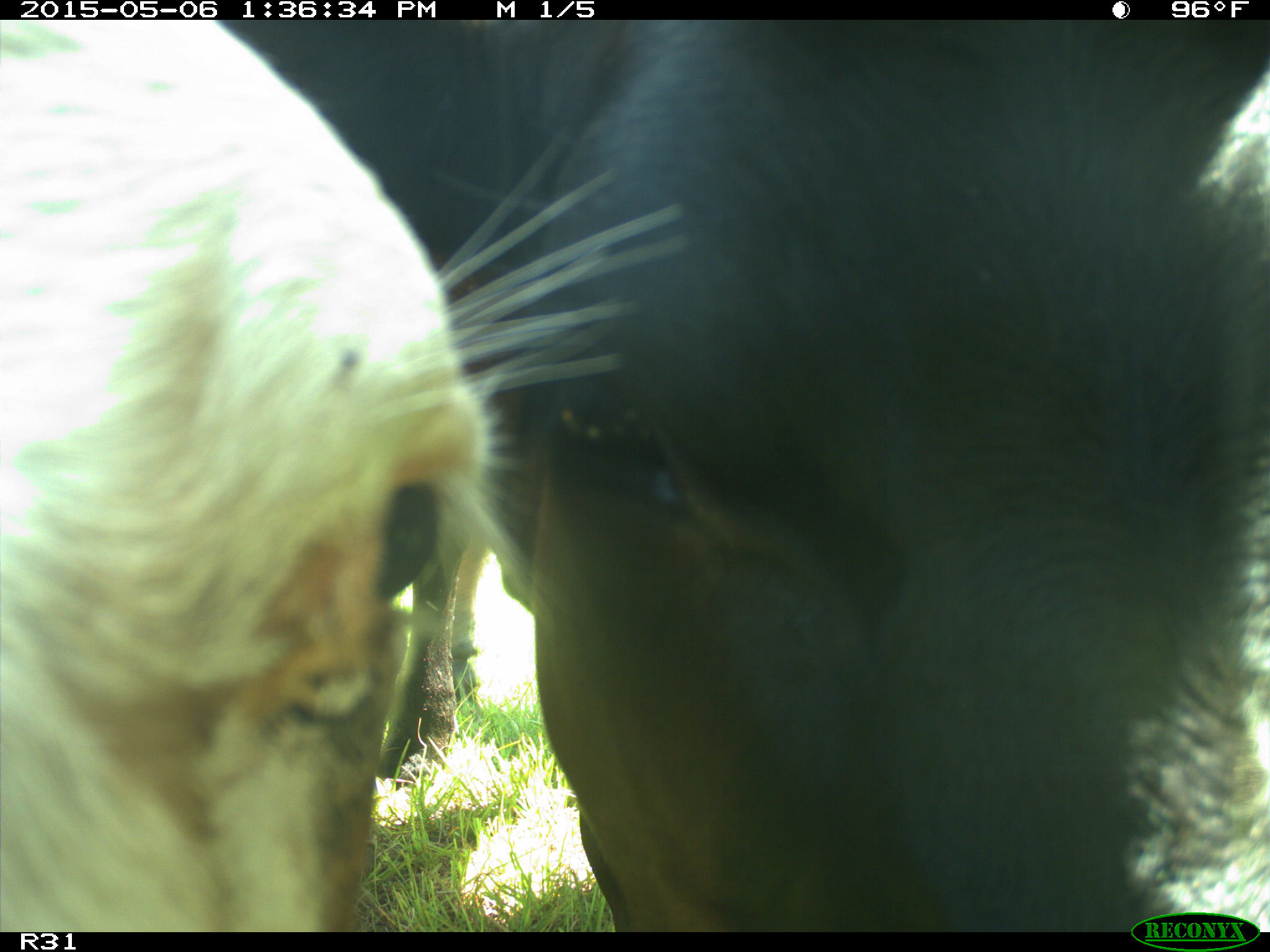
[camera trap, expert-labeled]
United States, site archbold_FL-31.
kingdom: Animalia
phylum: Chordata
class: Mammalia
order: Artiodactyla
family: Bovidae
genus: Bos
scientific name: Bos taurus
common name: domestic cow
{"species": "Bos taurus (domestic cow)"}